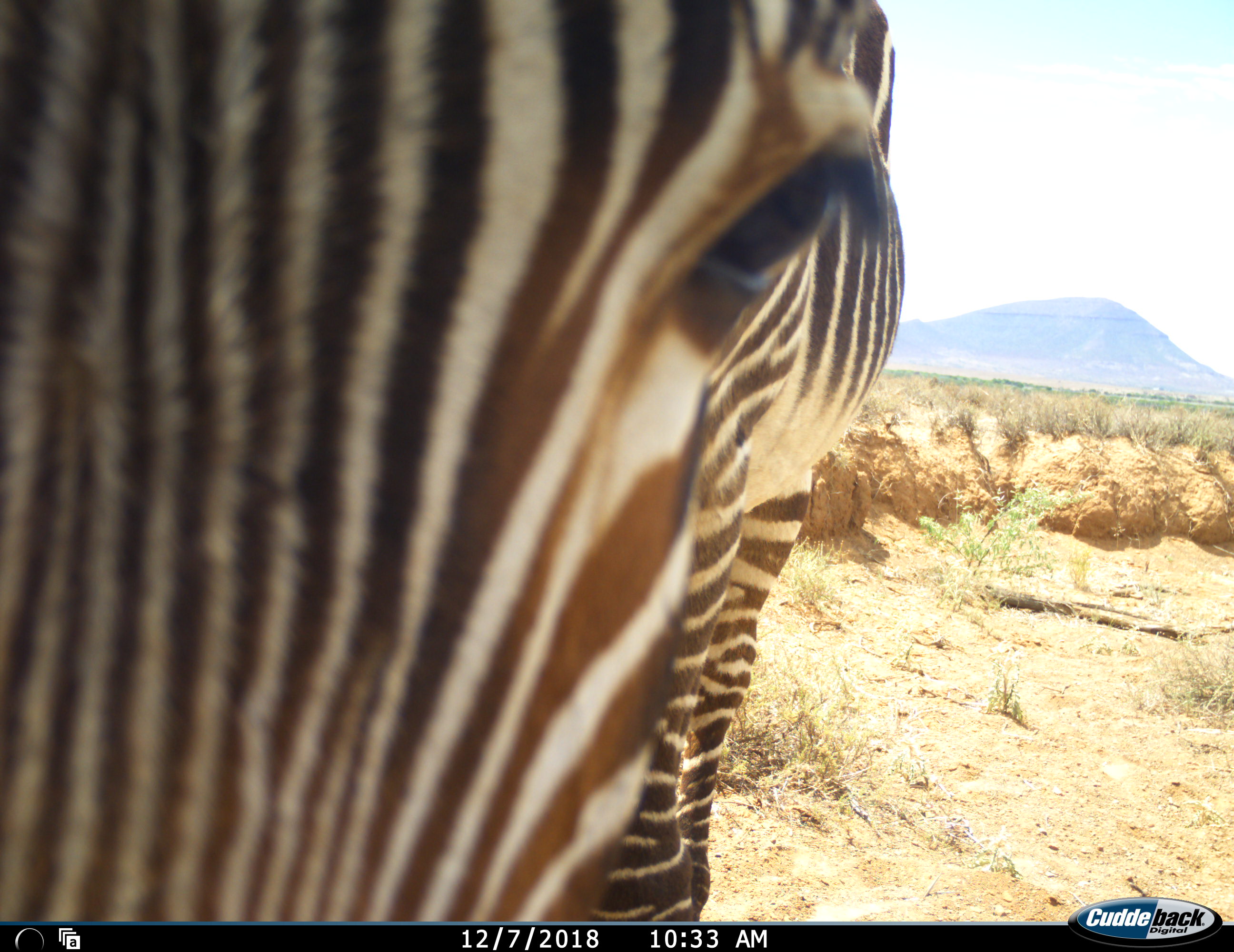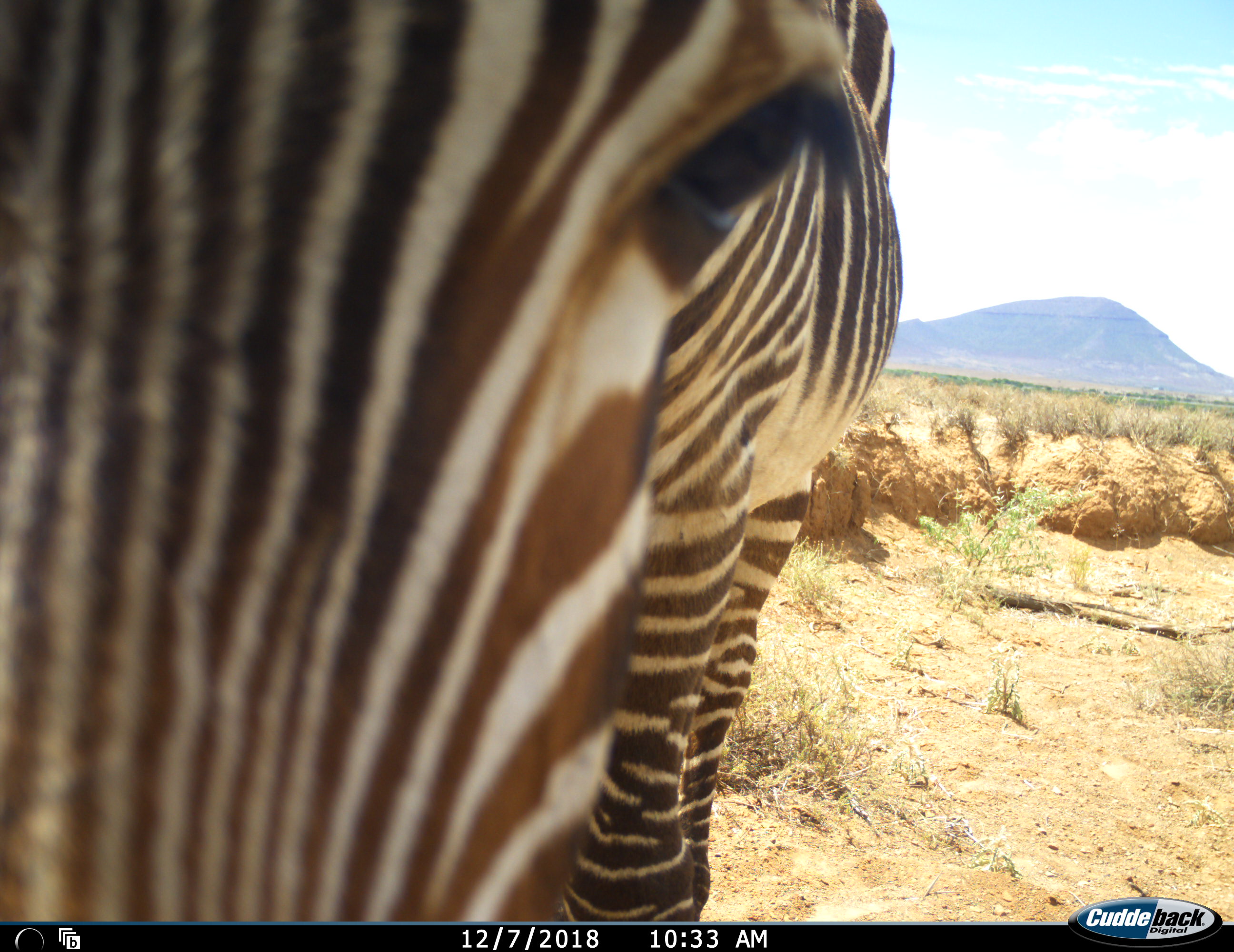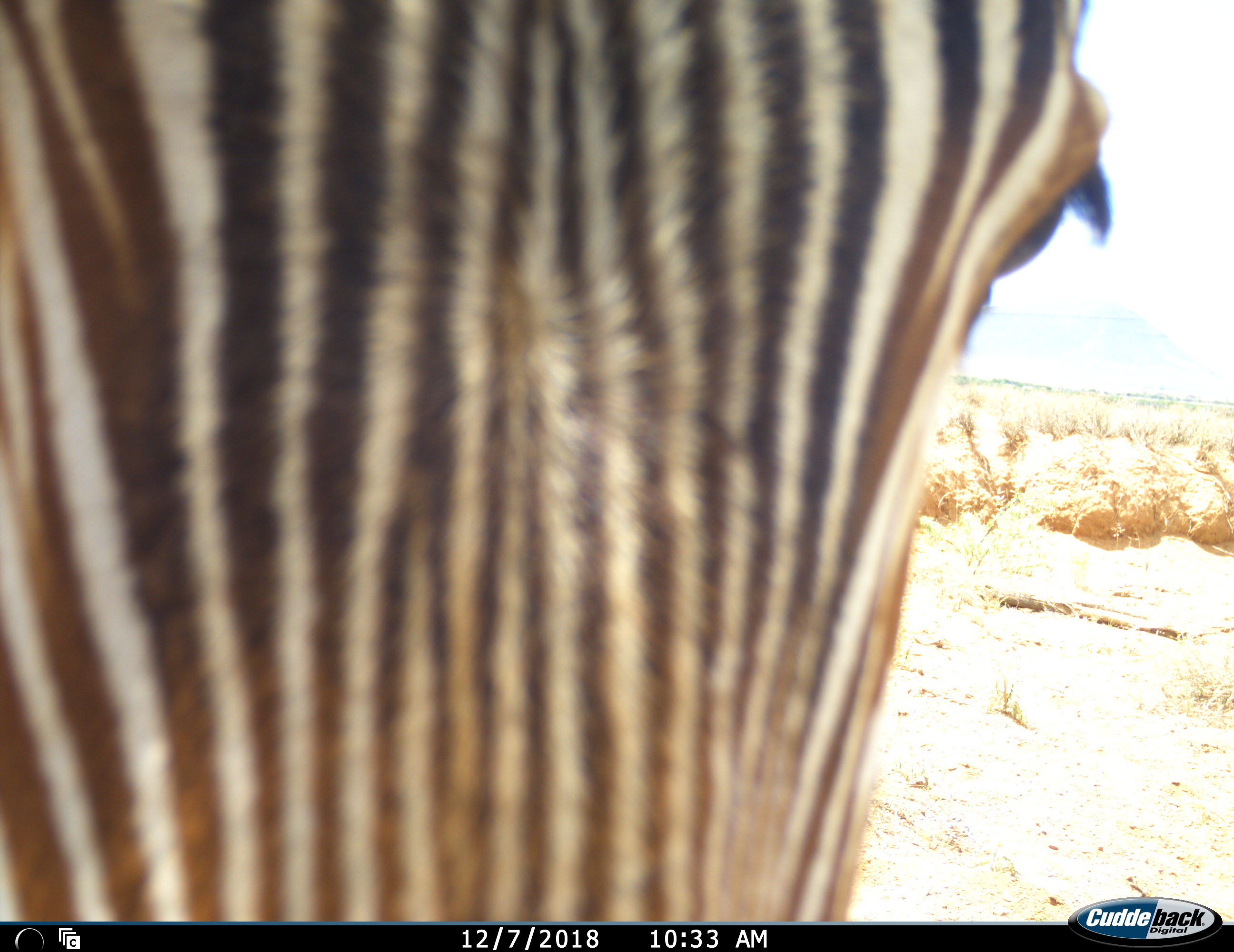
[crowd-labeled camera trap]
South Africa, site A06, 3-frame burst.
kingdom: Animalia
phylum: Chordata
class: Mammalia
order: Perissodactyla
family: Equidae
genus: Equus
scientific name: Equus zebra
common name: mountain zebra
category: zebramountain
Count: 1.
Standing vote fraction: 80%.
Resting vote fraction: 0%.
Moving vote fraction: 20%.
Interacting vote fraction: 0%.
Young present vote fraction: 0%.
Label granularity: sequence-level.